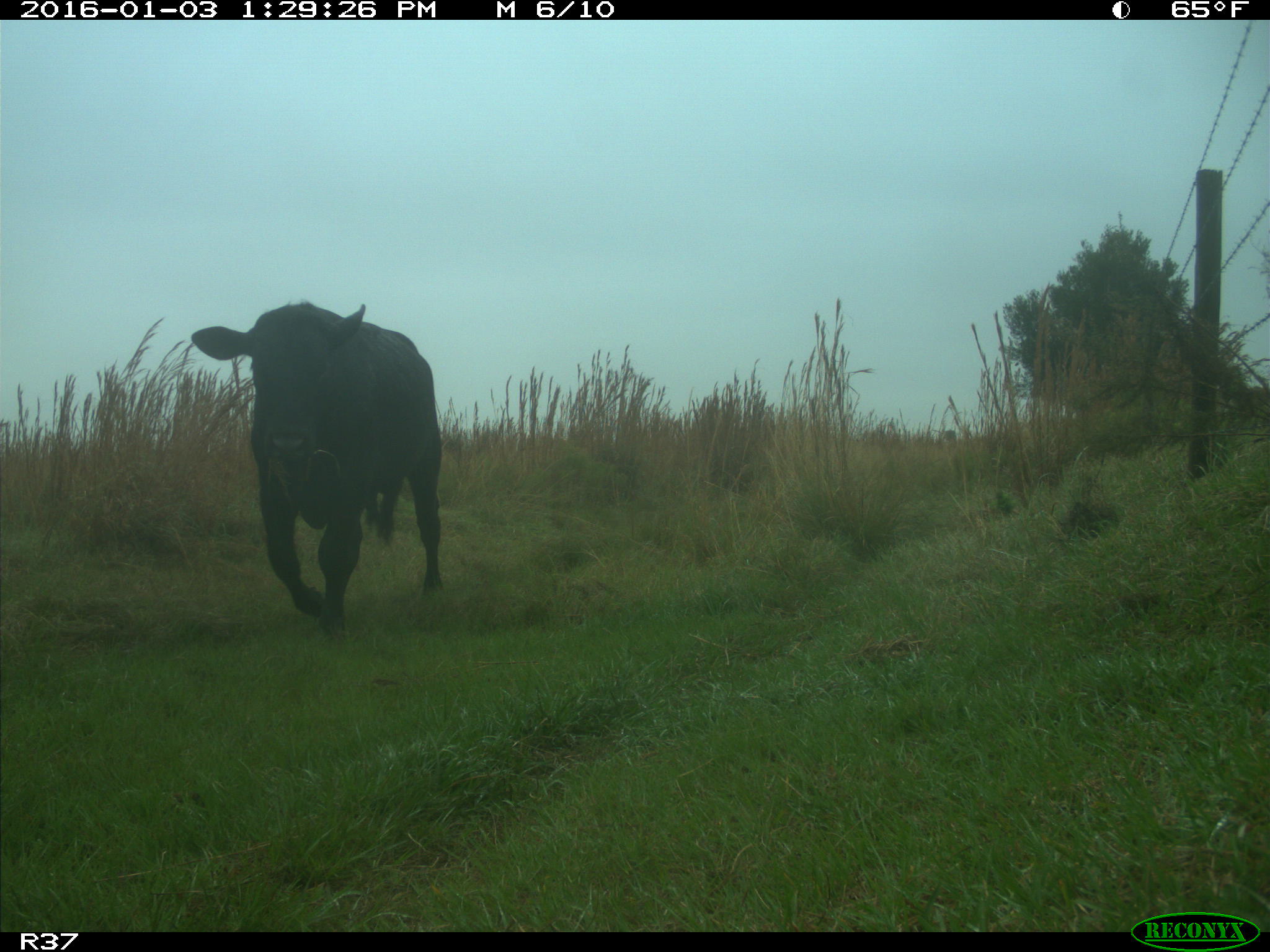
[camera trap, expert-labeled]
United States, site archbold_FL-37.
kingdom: Animalia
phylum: Chordata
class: Mammalia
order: Artiodactyla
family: Bovidae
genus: Bos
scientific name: Bos taurus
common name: domestic cow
Bos taurus (domestic cow).